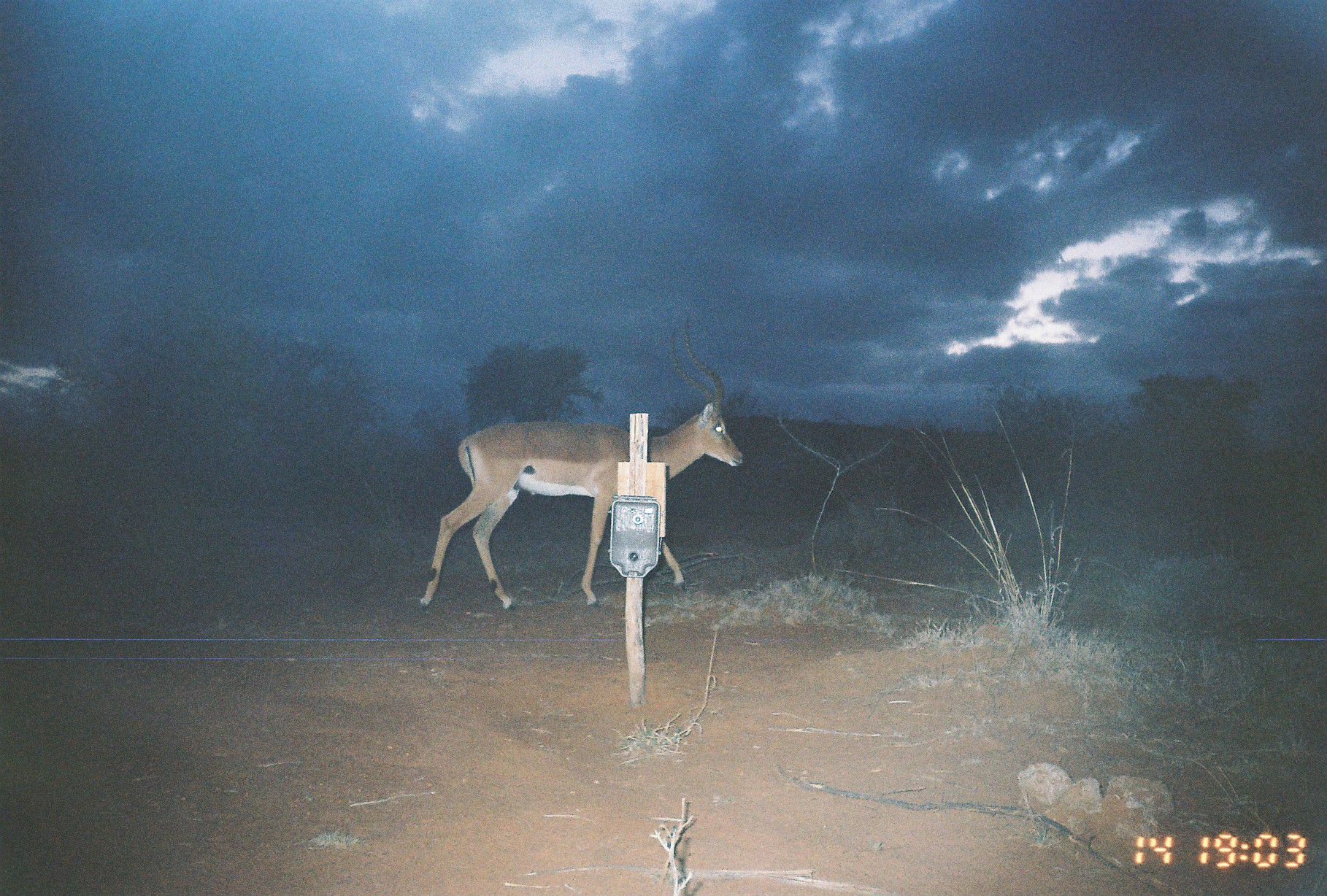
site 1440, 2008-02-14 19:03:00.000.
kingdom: Animalia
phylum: Chordata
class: Mammalia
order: Artiodactyla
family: Bovidae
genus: Aepyceros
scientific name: Aepyceros melampus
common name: impala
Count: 1.